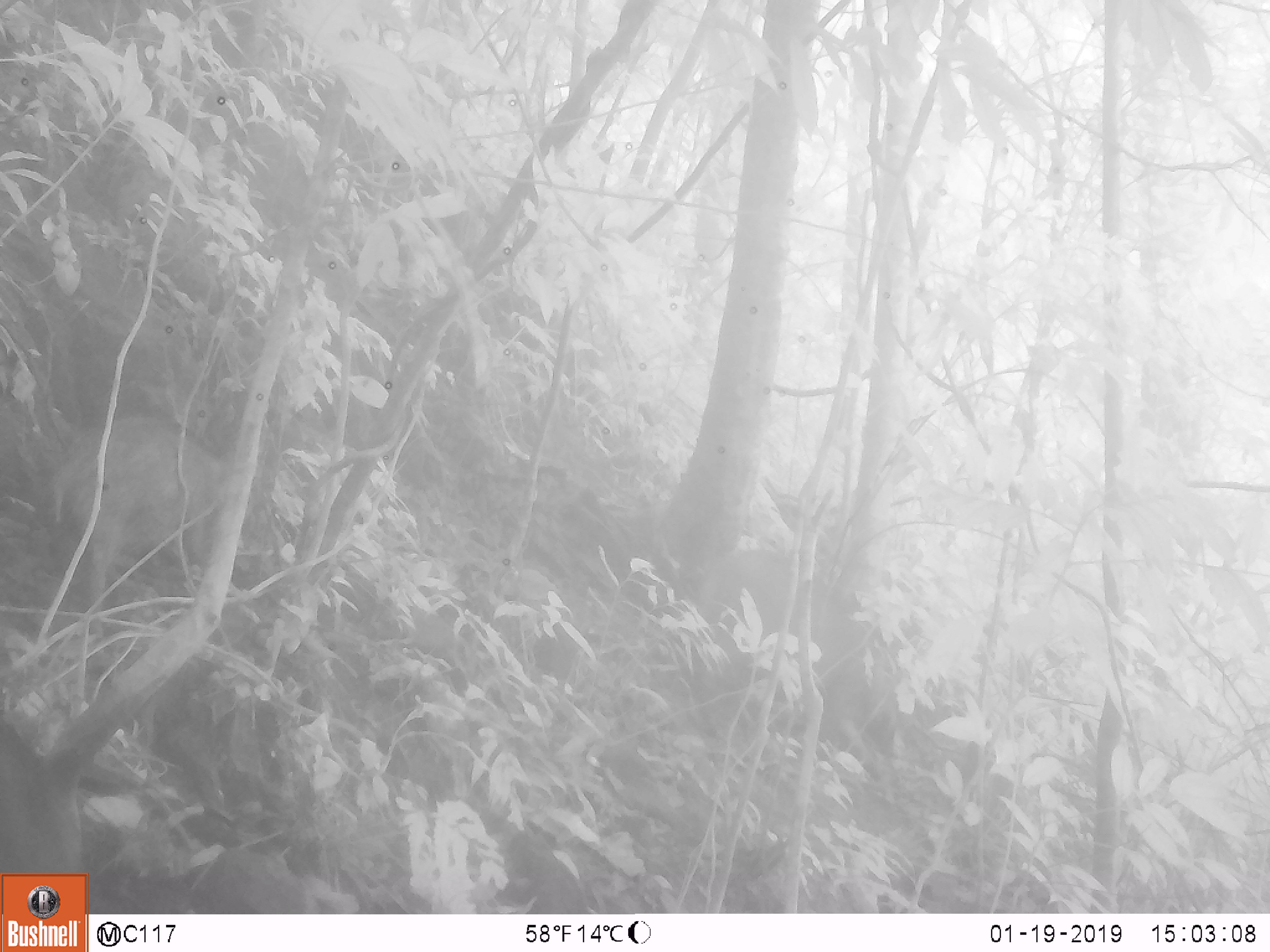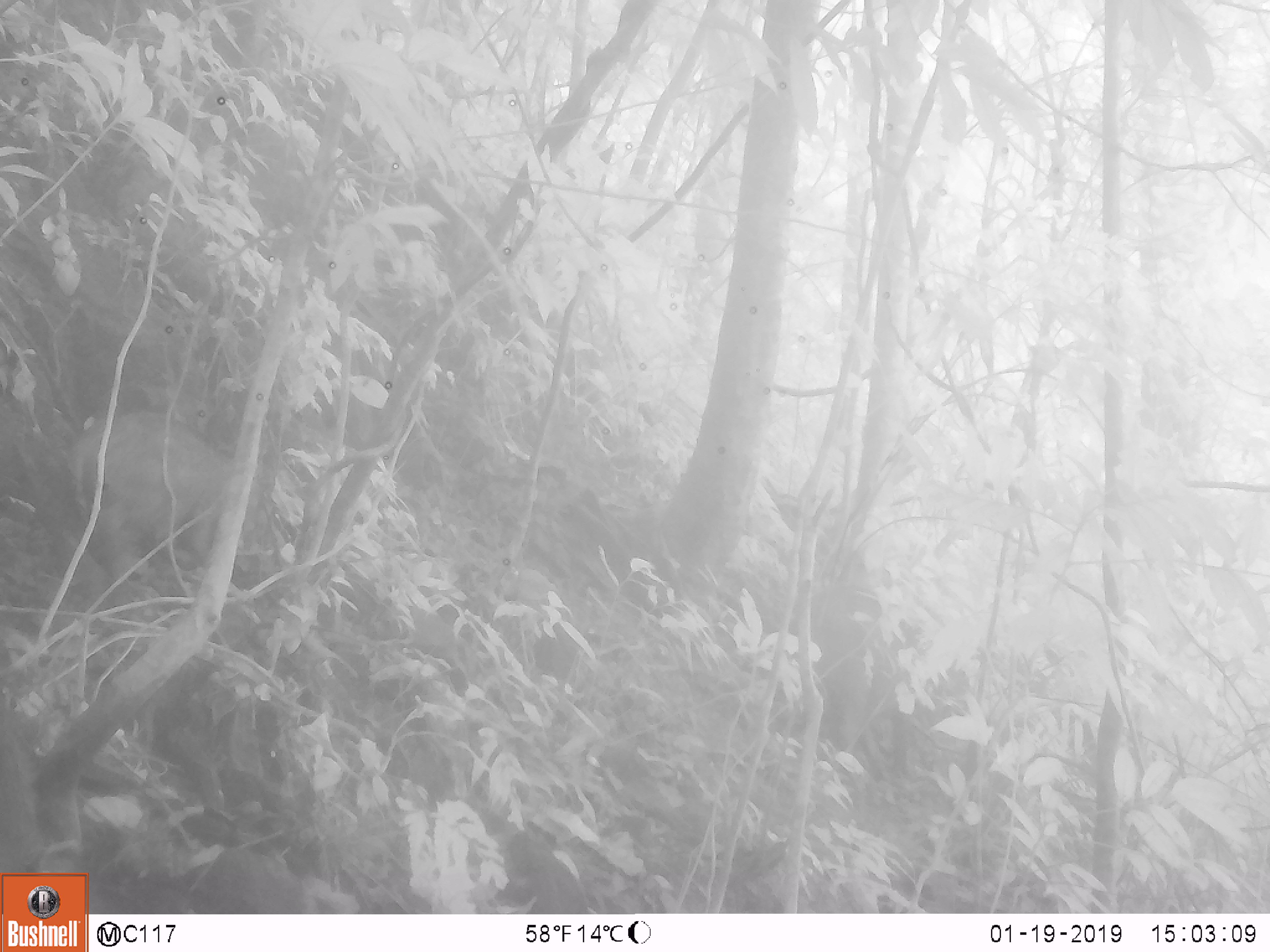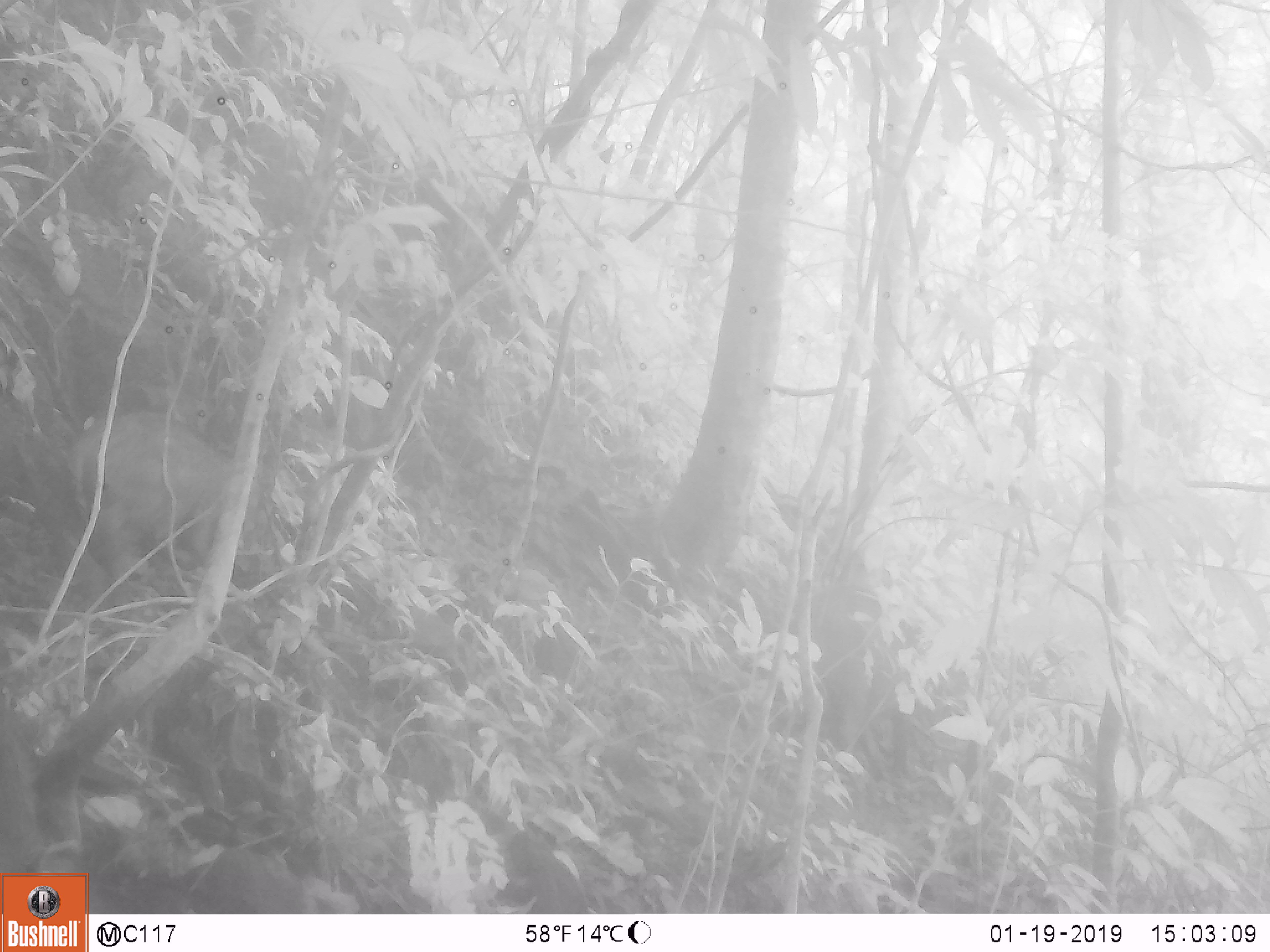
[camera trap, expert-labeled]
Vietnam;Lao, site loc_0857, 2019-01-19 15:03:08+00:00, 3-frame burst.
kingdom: Animalia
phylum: Chordata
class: Mammalia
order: Artiodactyla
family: Suidae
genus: Sus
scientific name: Sus scrofa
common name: eurasian wild pig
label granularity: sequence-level